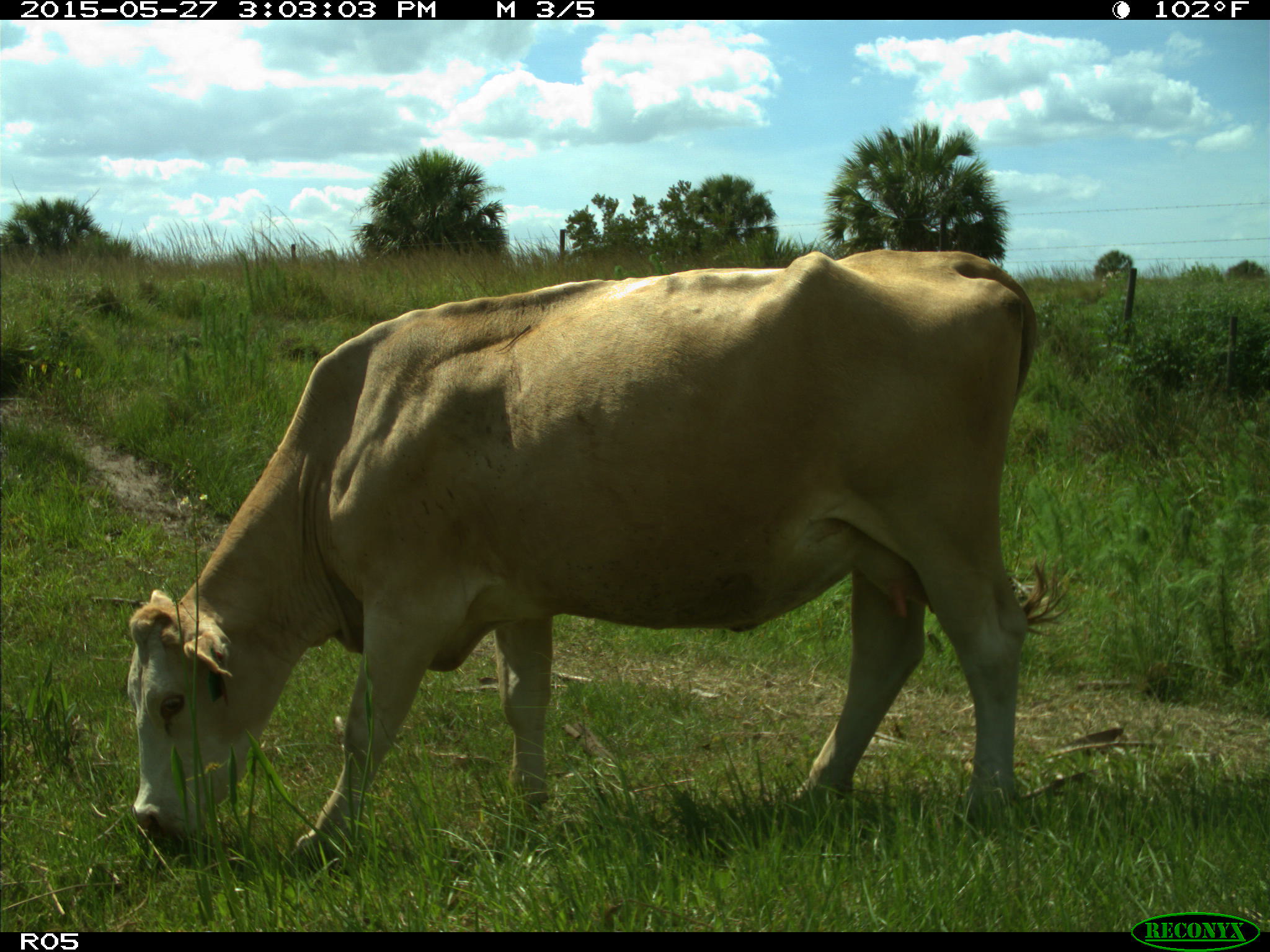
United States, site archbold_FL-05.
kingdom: Animalia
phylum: Chordata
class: Mammalia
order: Artiodactyla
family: Bovidae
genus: Bos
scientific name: Bos taurus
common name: domestic cow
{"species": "Bos taurus (domestic cow)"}